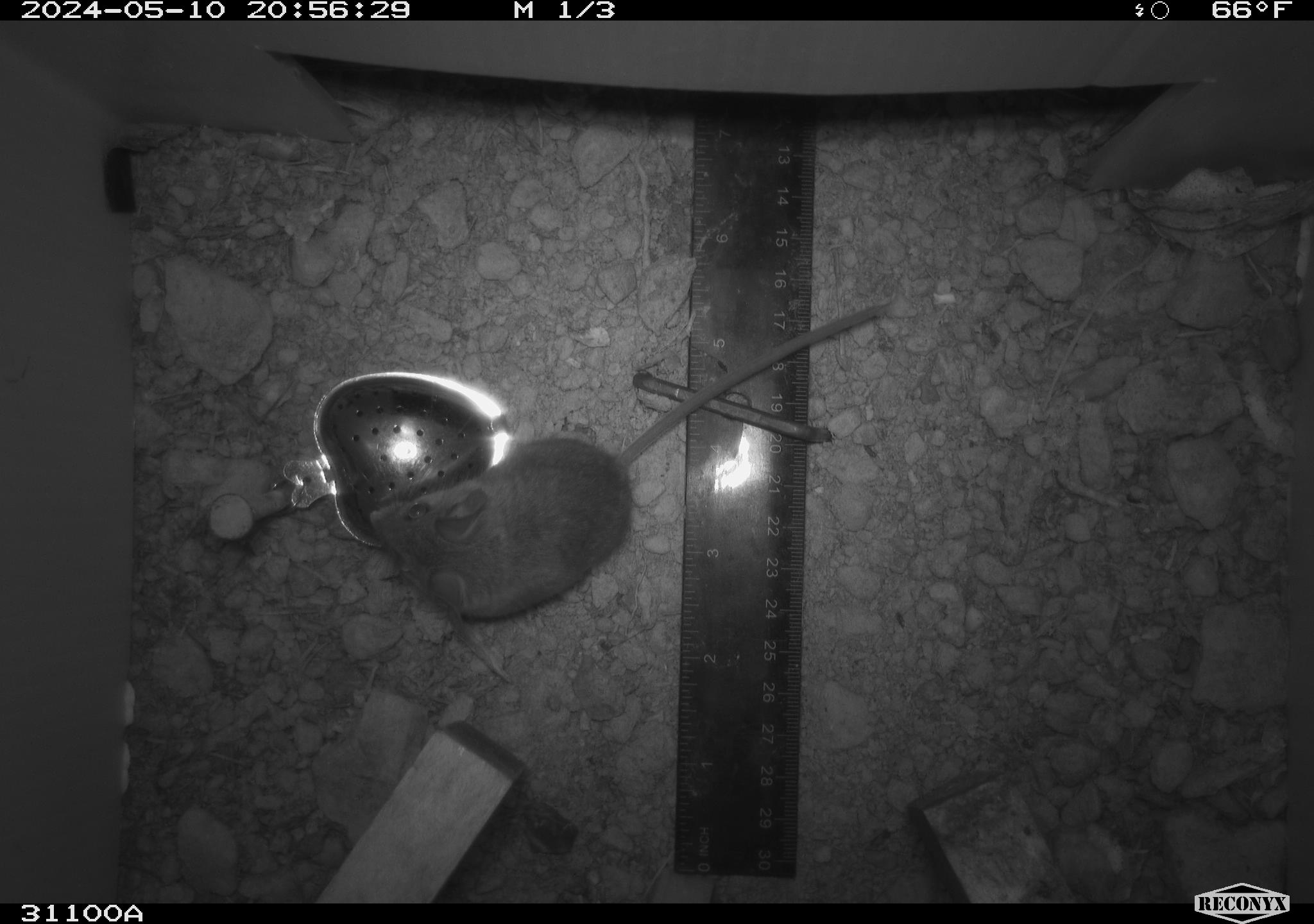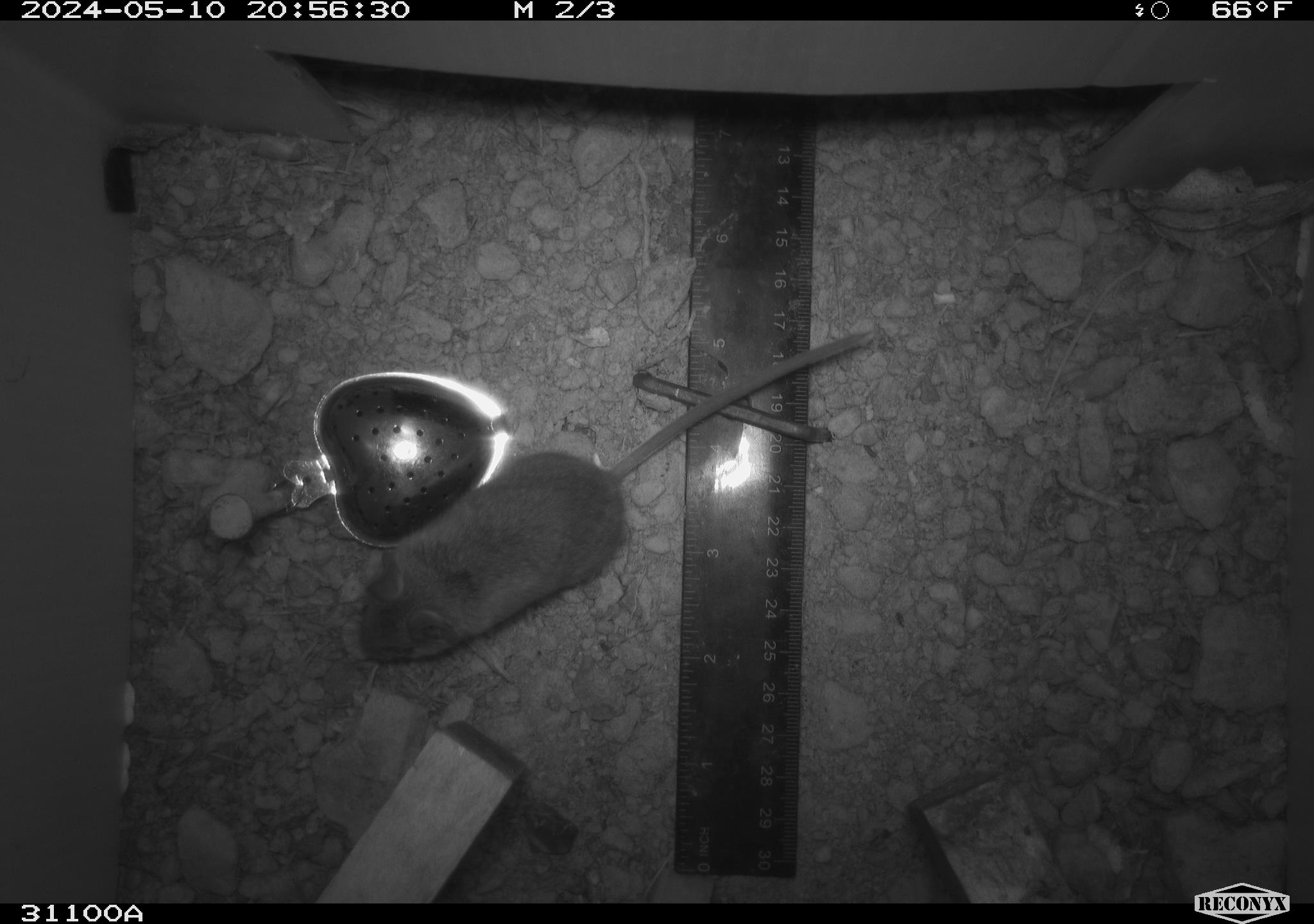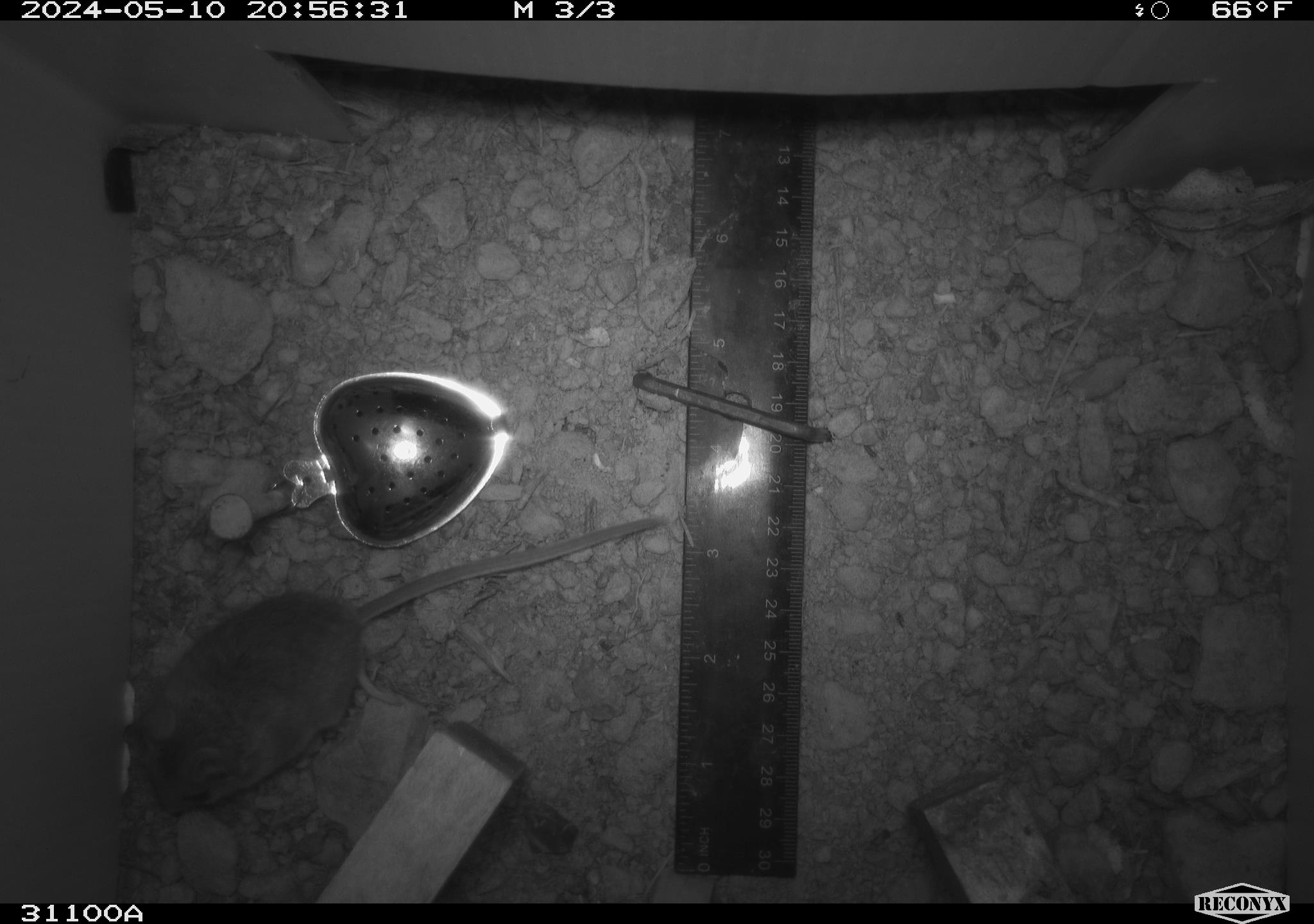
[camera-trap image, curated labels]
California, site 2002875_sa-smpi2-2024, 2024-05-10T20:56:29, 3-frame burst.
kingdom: Animalia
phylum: Chordata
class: Mammalia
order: Rodentia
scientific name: Rodentia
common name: mouse species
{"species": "mouse species (Rodentia)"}